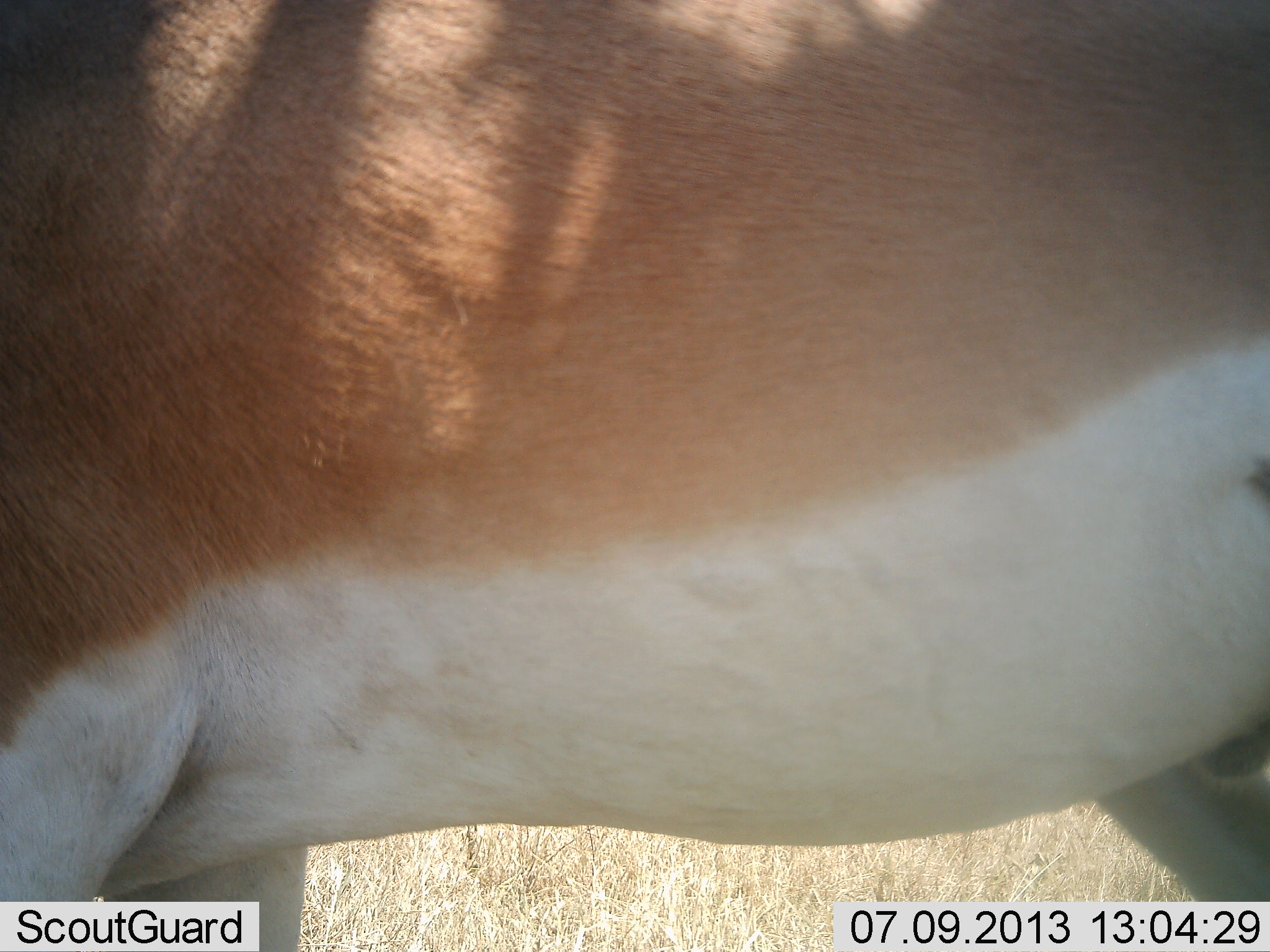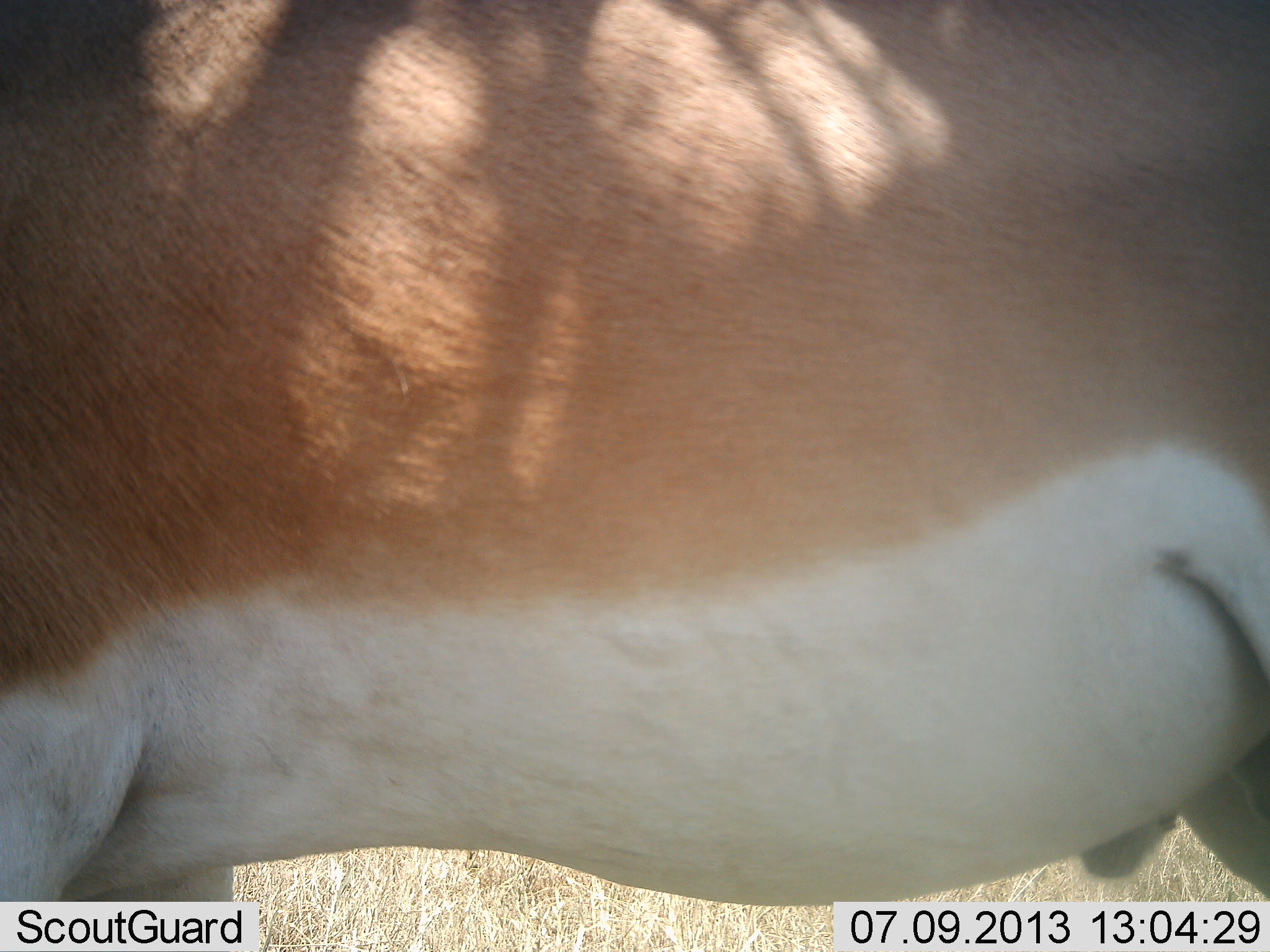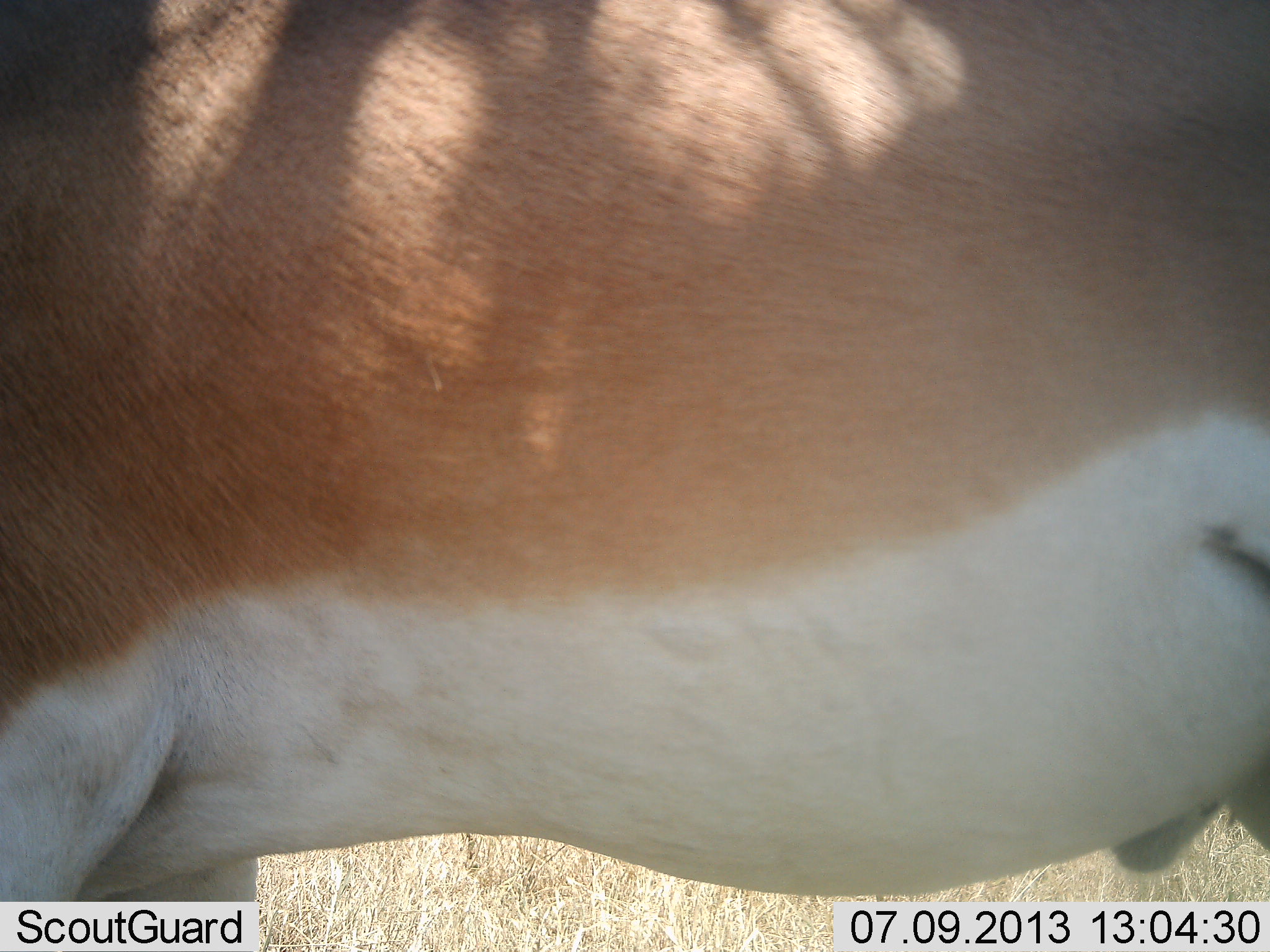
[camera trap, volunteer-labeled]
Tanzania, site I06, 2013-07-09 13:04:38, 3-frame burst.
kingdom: Animalia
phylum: Chordata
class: Mammalia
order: Artiodactyla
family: Bovidae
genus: Nanger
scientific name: Nanger granti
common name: grant's gazelle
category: gazellegrants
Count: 1.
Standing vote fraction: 86%.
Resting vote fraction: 0%.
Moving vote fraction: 9%.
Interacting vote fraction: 0%.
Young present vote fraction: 0%.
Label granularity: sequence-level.